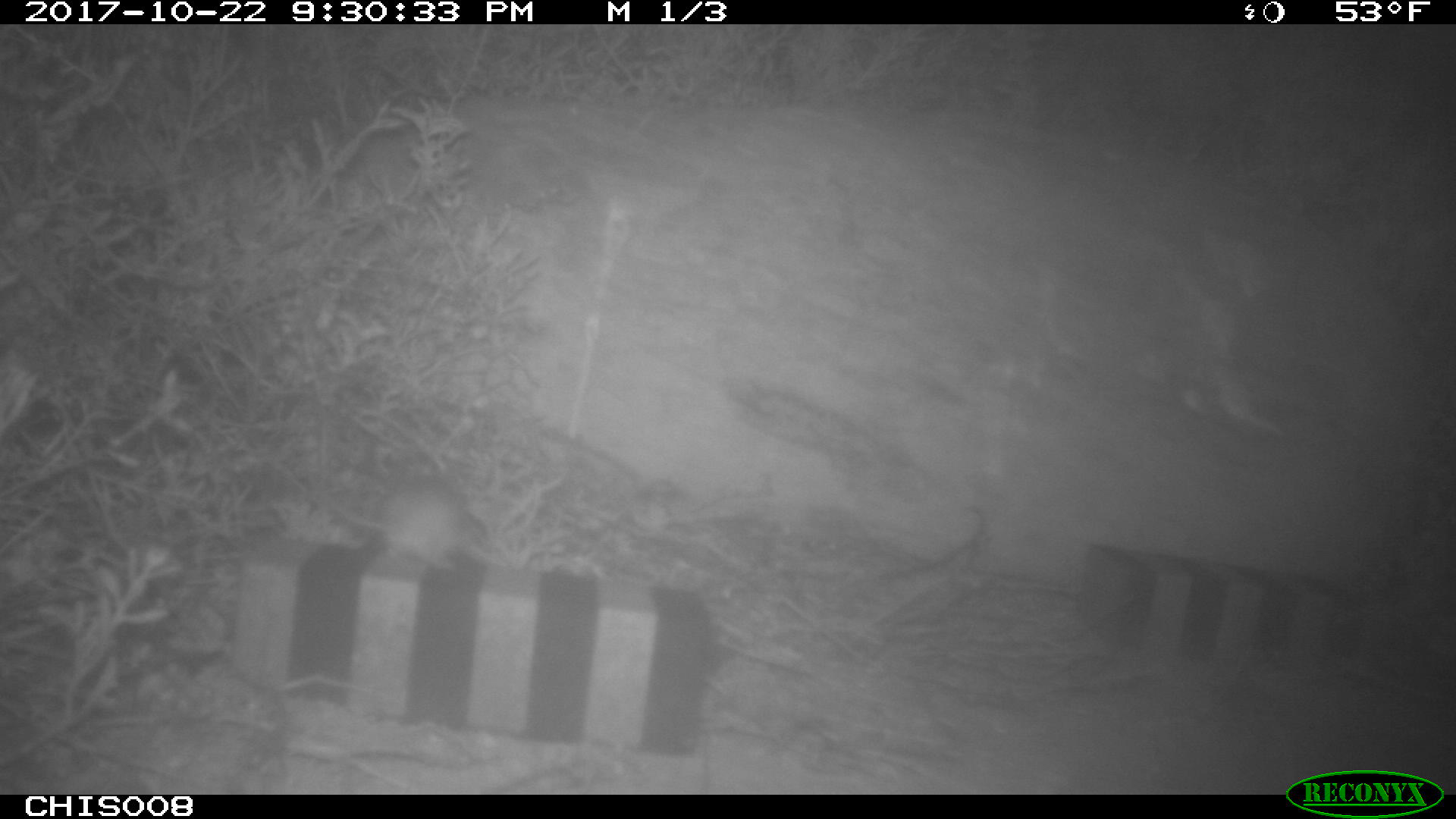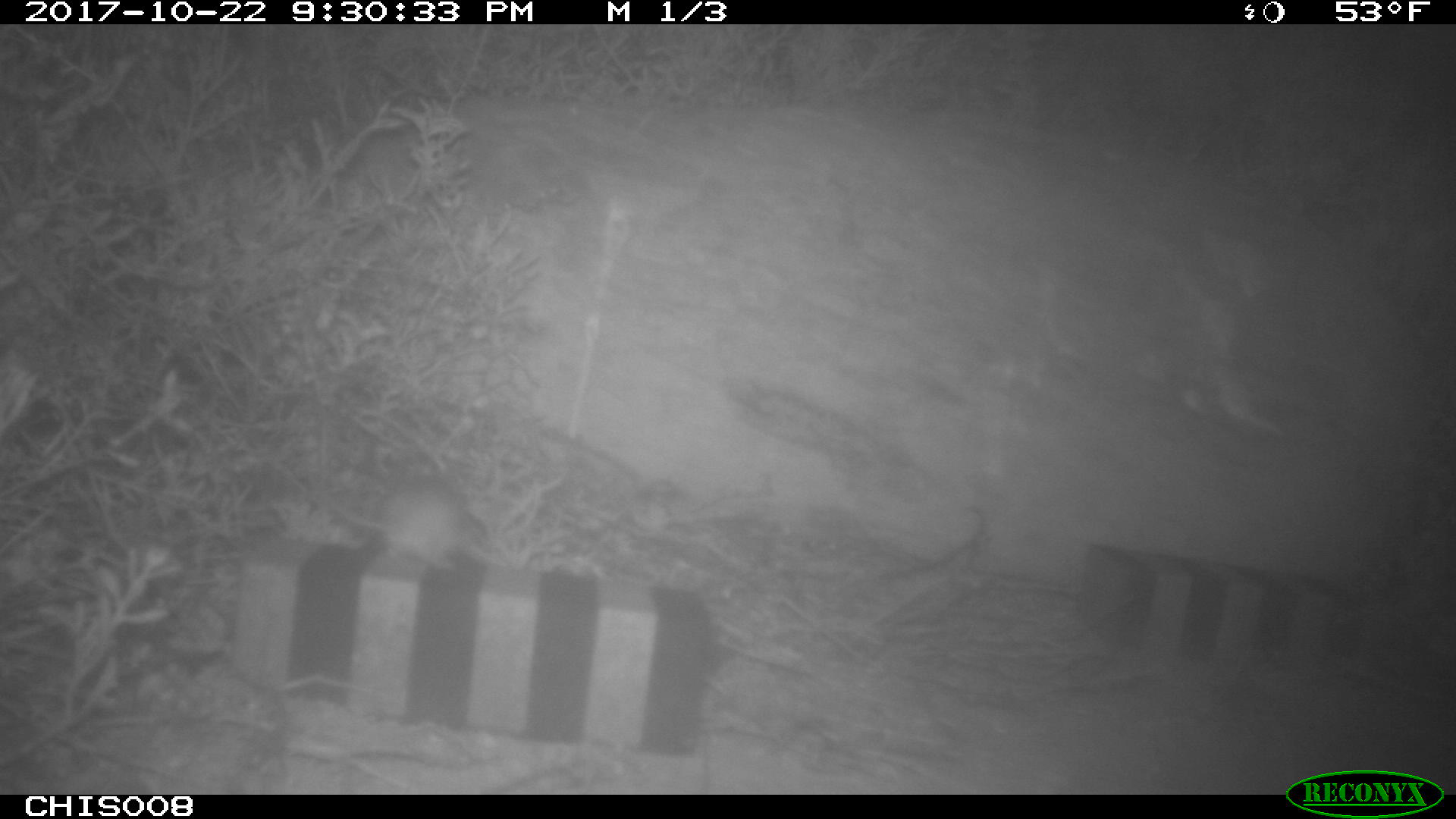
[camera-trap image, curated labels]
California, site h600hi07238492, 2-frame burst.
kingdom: Animalia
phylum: Chordata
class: Mammalia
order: Rodentia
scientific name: Rodentia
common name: rodent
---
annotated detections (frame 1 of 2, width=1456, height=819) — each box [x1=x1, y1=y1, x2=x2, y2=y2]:
rodent: [x1=314, y1=473, x2=484, y2=571]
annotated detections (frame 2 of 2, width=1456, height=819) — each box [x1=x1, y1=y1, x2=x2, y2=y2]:
rodent: [x1=283, y1=473, x2=482, y2=573]